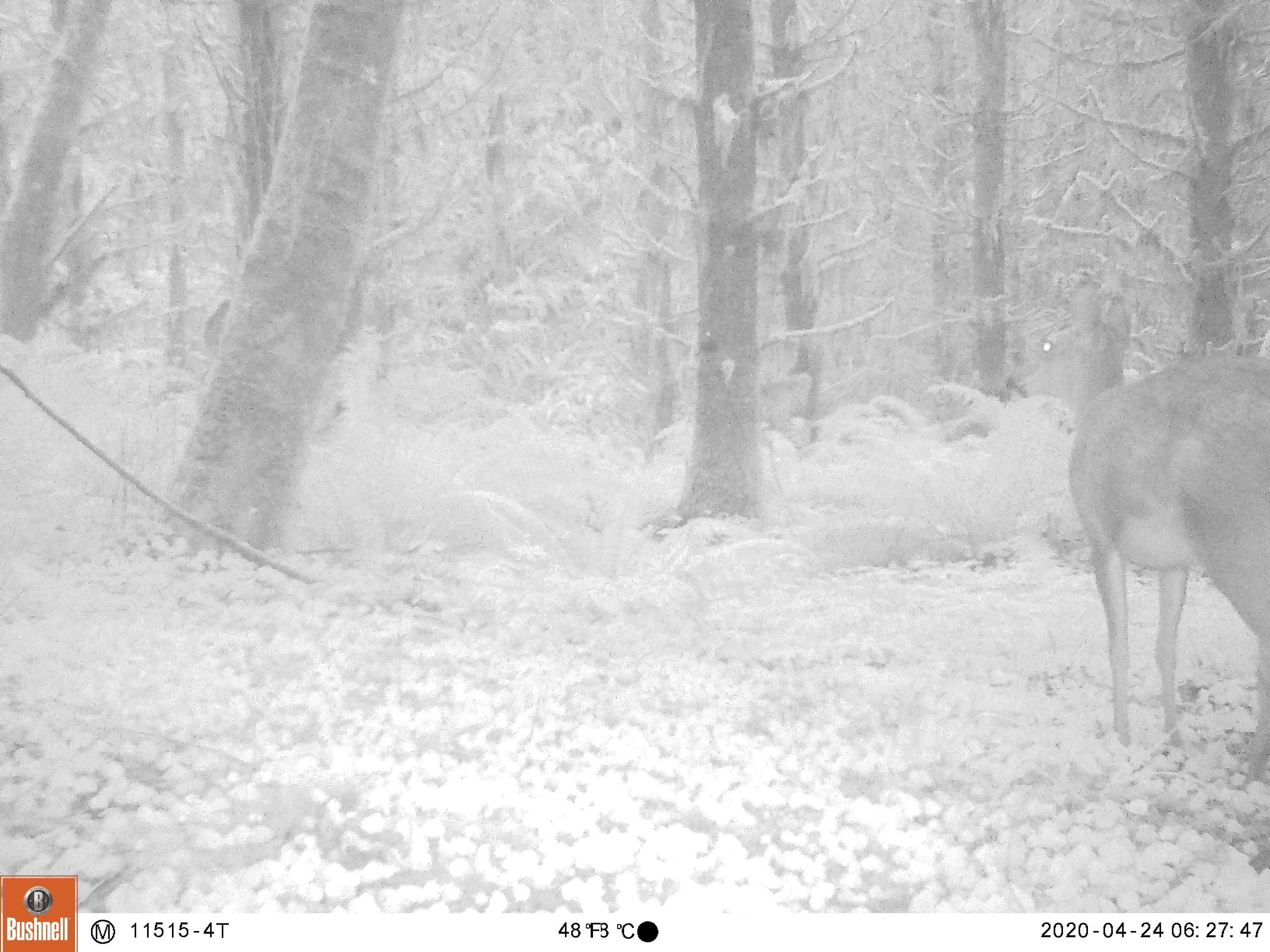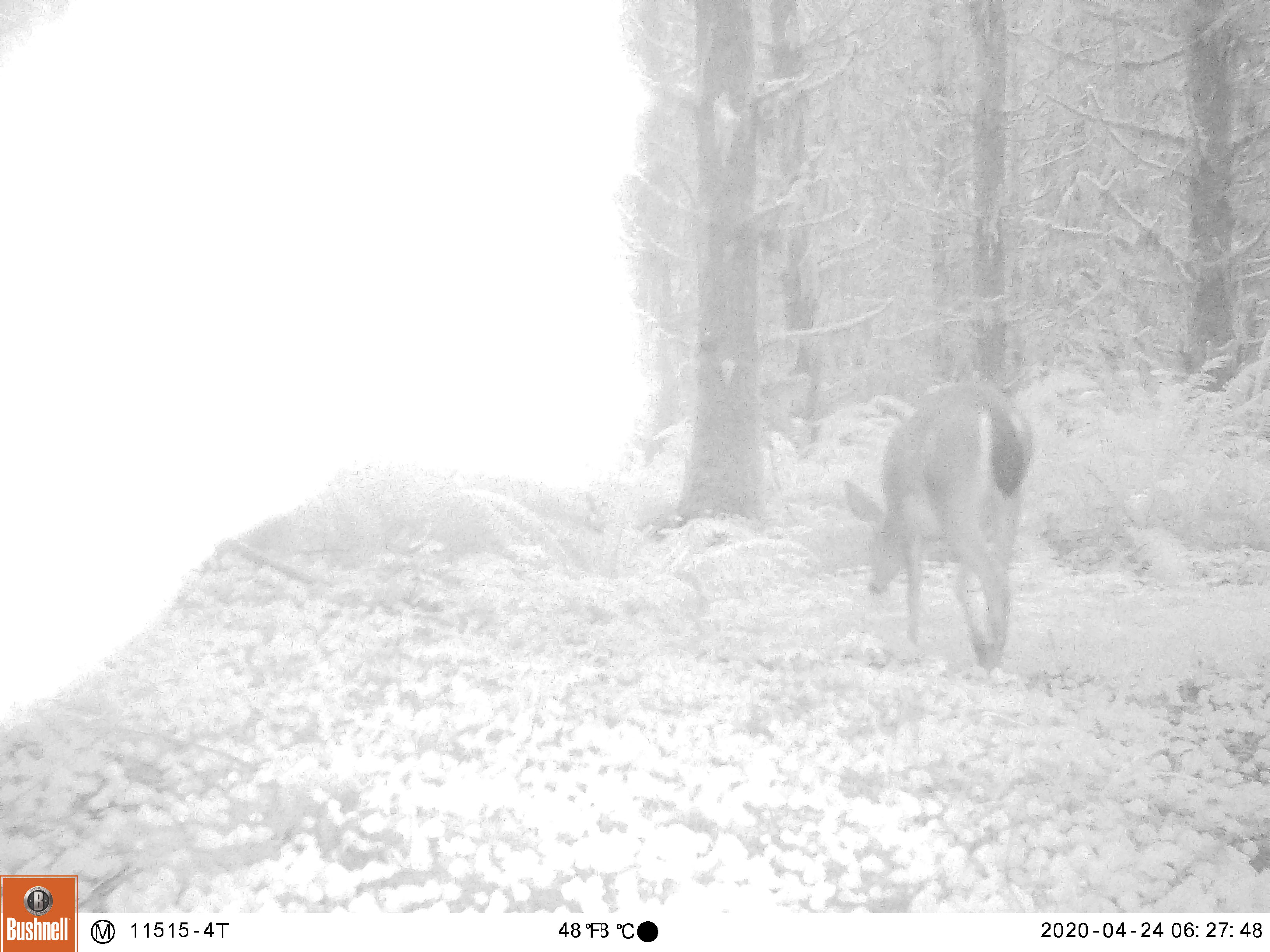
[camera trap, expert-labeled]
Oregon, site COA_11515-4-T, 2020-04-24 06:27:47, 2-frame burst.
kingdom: Animalia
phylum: Chordata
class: Mammalia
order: Artiodactyla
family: Cervidae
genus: Odocoileus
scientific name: Odocoileus hemionus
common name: black-tailed deer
Black-tailed deer (Odocoileus hemionus).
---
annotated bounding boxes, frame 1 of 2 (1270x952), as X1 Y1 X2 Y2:
black-tailed deer: 988 282 1266 749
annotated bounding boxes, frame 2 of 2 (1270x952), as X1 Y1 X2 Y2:
black-tailed deer: 836 379 1048 679